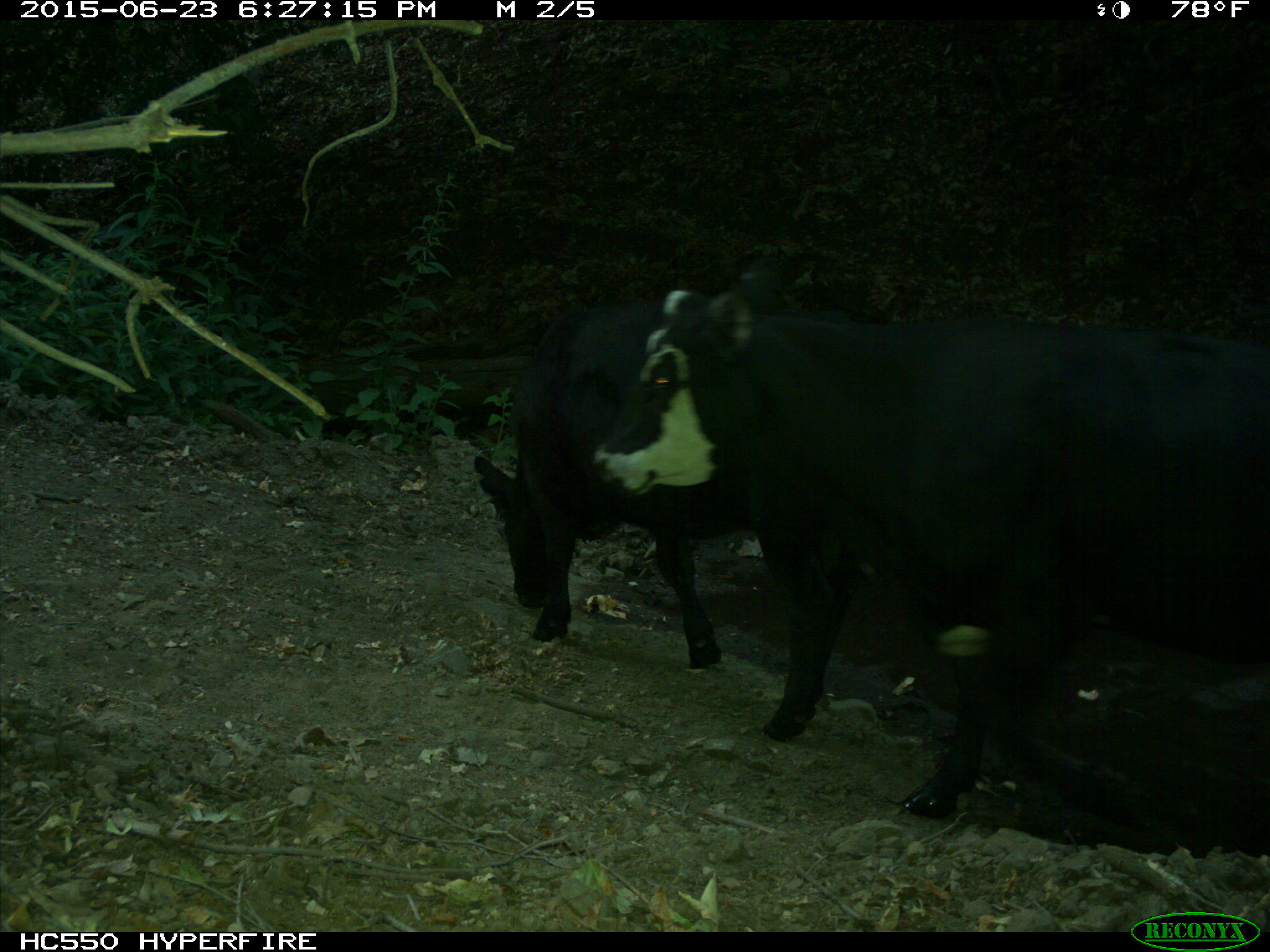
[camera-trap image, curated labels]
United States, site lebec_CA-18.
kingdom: Animalia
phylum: Chordata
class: Mammalia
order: Artiodactyla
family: Bovidae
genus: Bos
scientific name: Bos taurus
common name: domestic cow